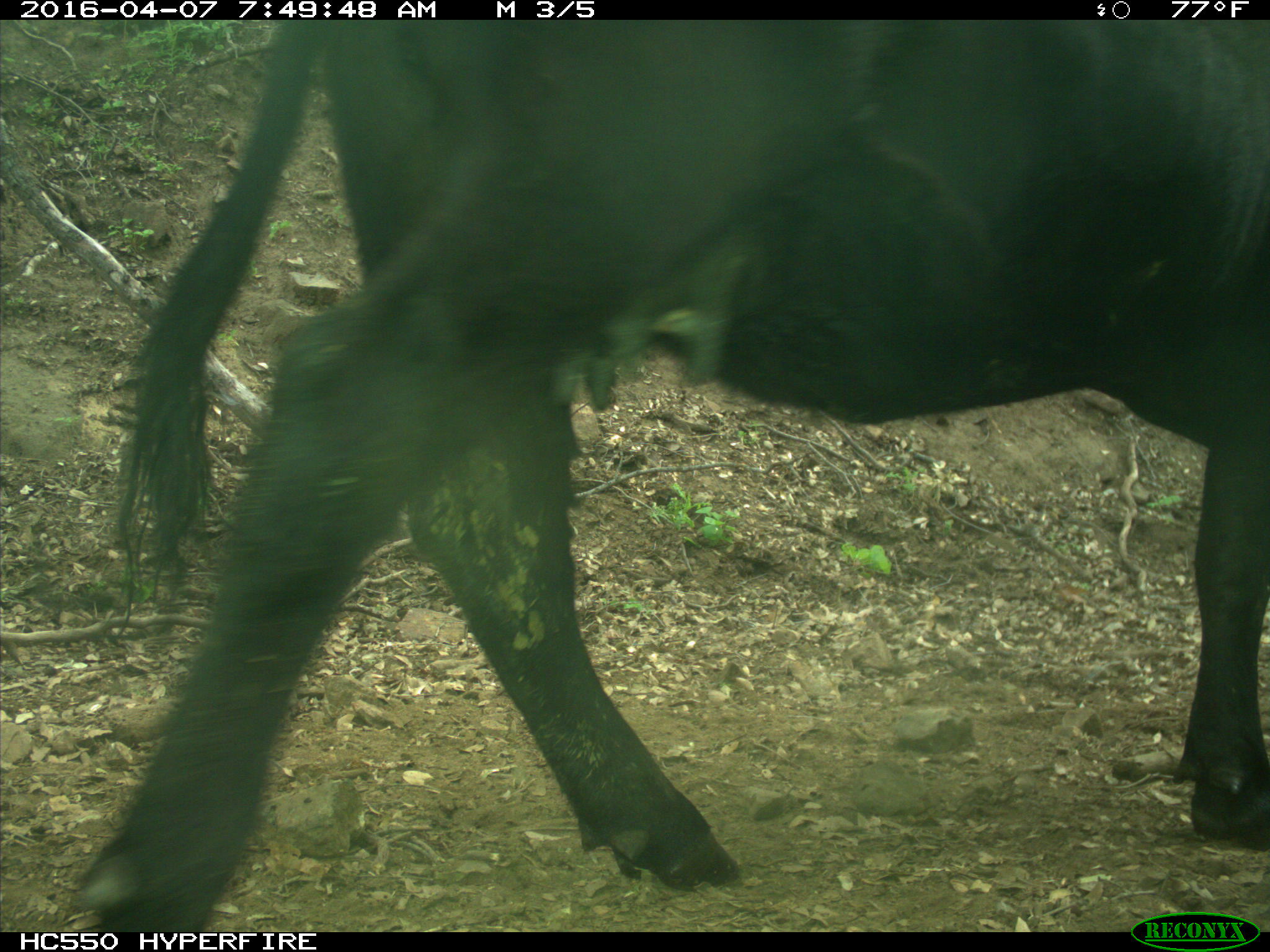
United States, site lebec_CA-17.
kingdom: Animalia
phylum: Chordata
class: Mammalia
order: Artiodactyla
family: Bovidae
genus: Bos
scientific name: Bos taurus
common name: domestic cow